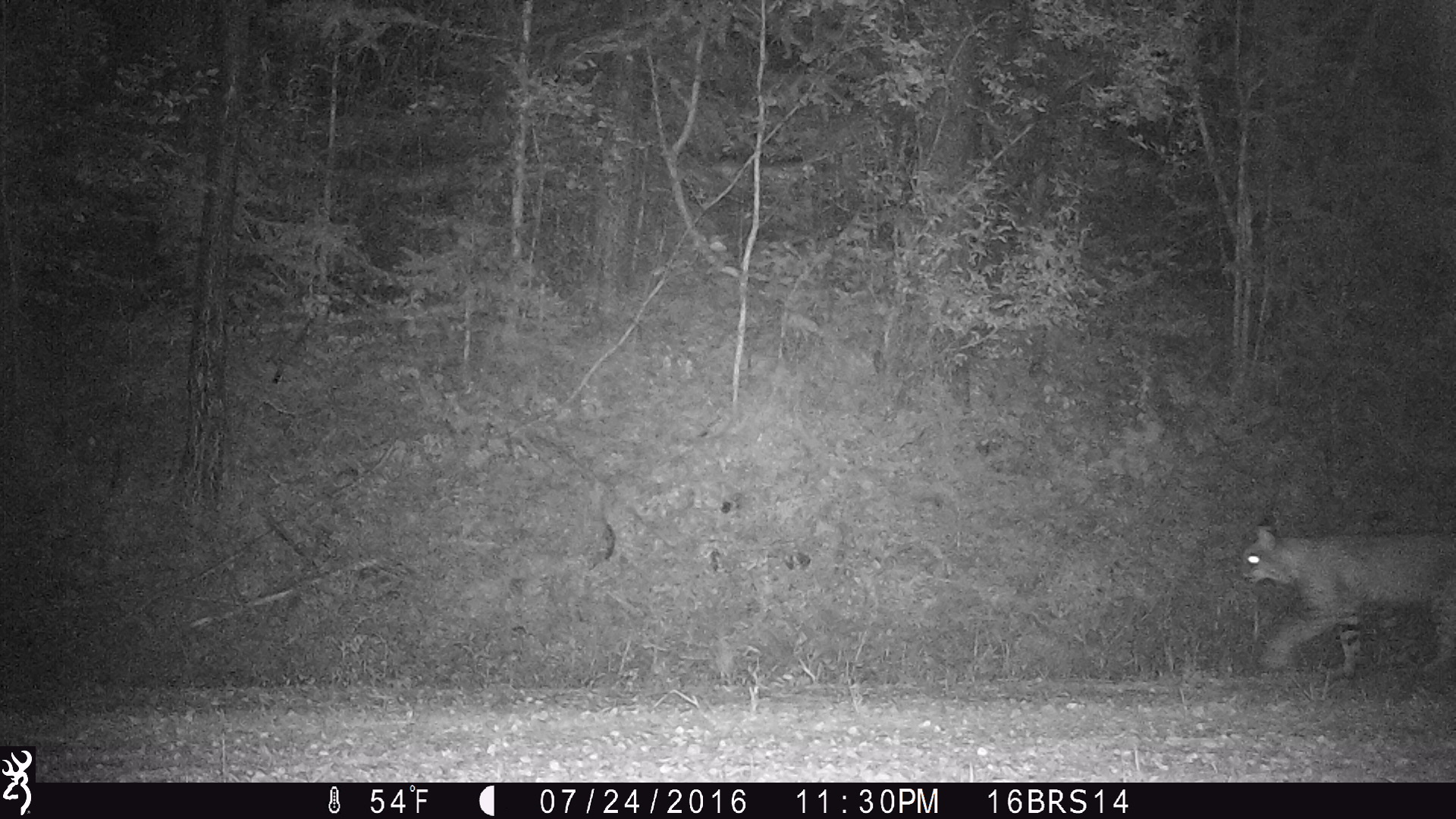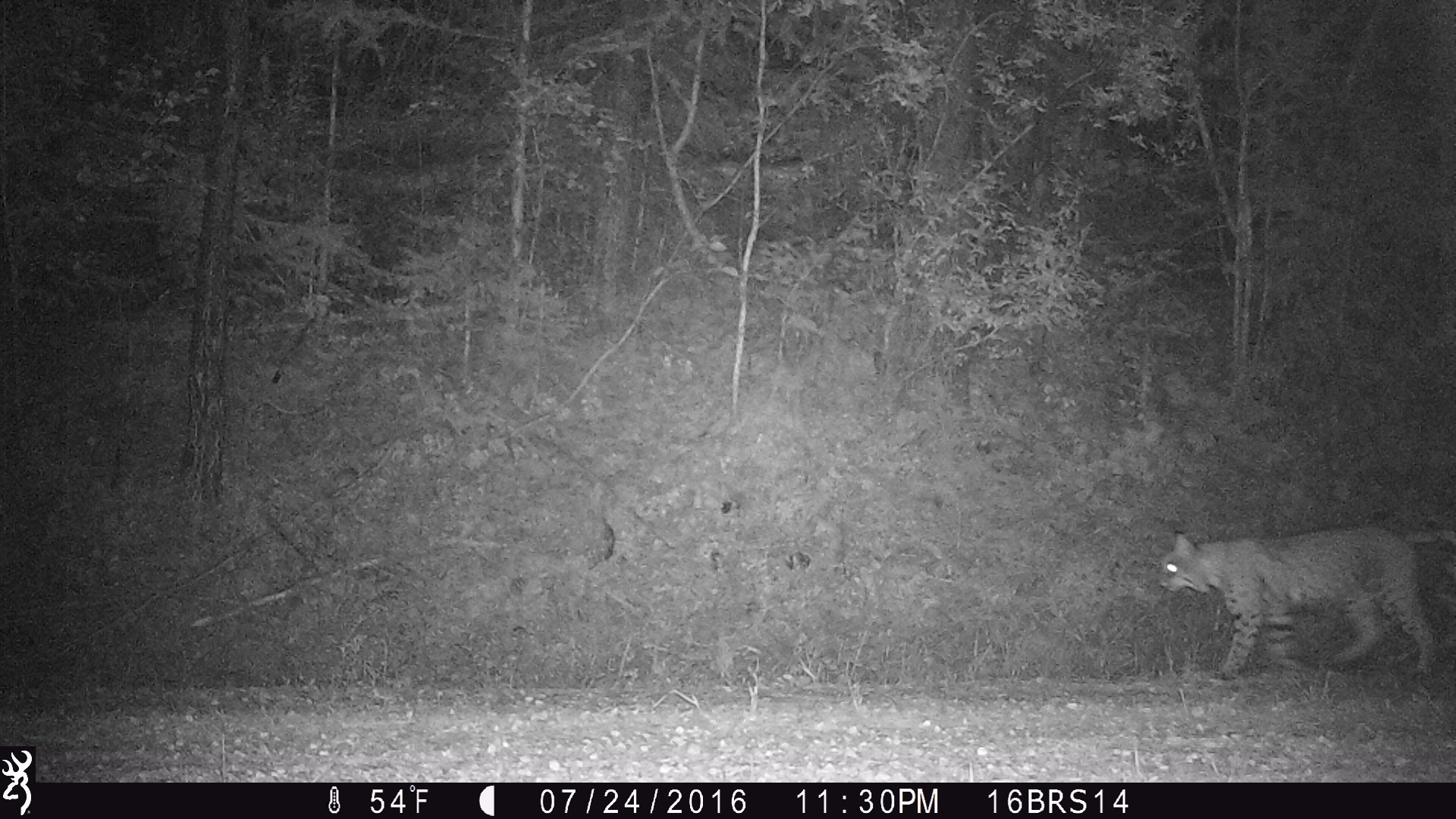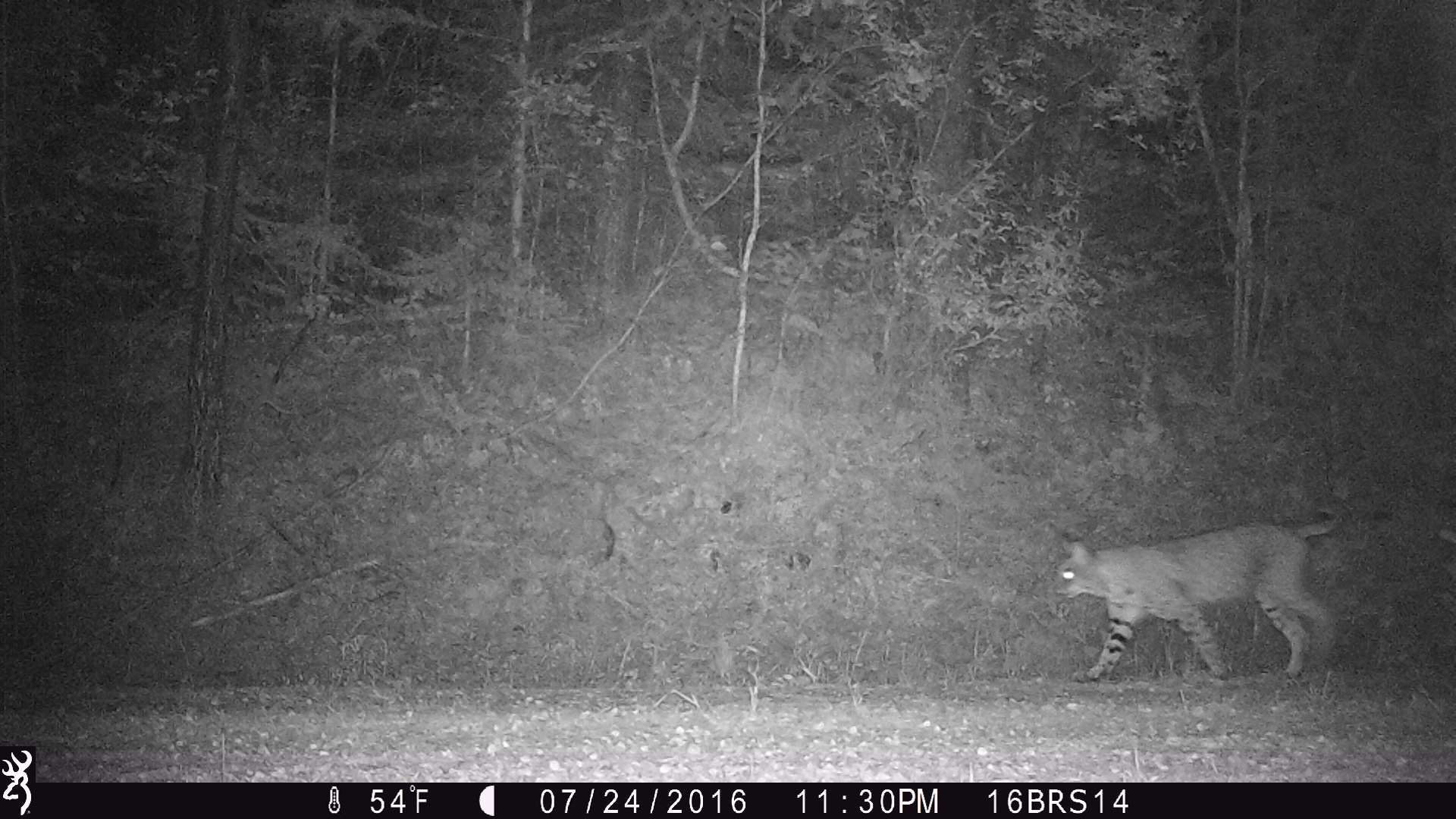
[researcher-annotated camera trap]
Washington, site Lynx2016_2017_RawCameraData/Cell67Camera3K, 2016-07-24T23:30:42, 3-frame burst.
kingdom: Animalia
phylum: Chordata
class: Mammalia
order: Carnivora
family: Felidae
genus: Lynx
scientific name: Lynx rufus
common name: bobcat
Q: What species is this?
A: Lynx rufus (bobcat).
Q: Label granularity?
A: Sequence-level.